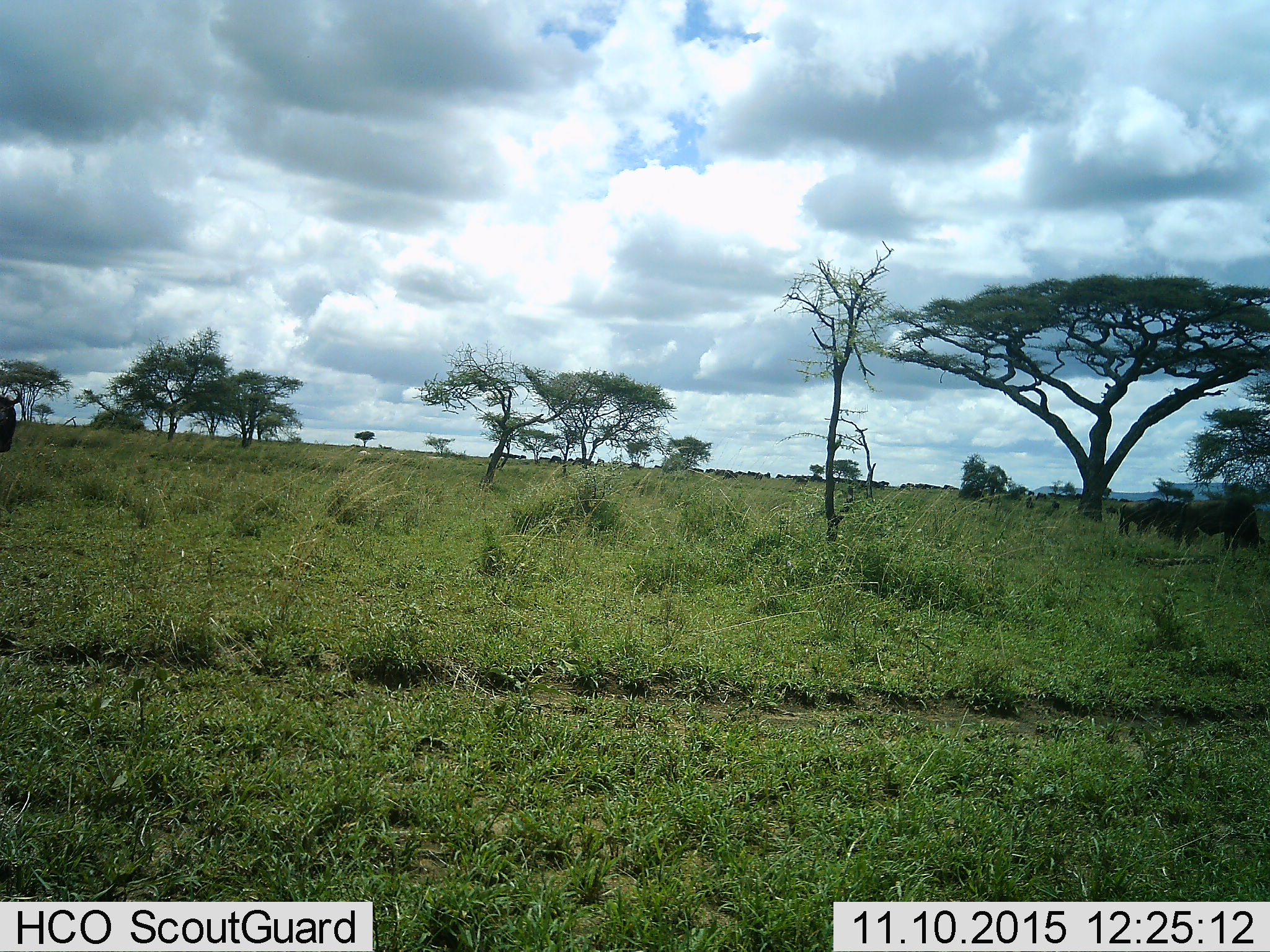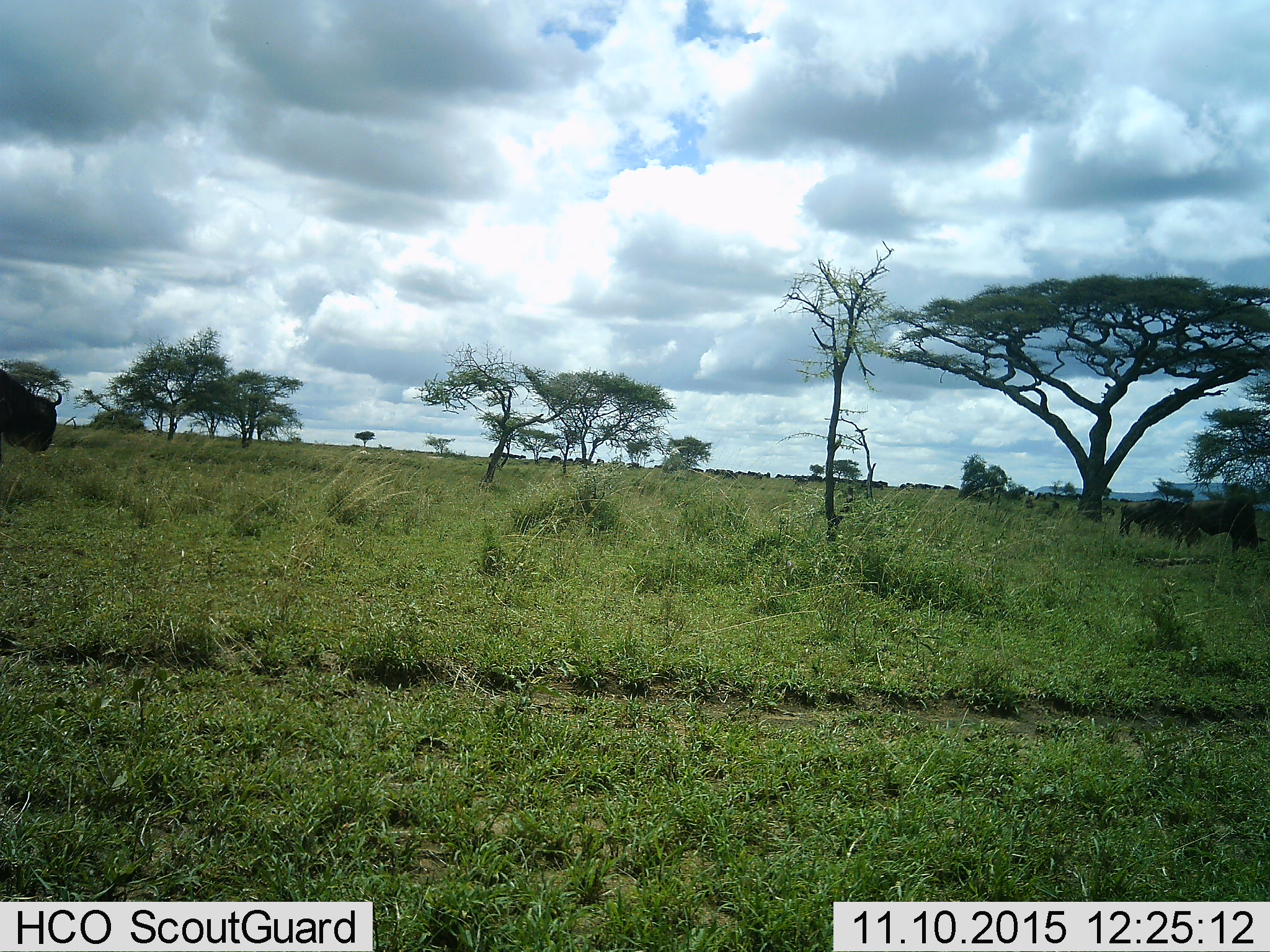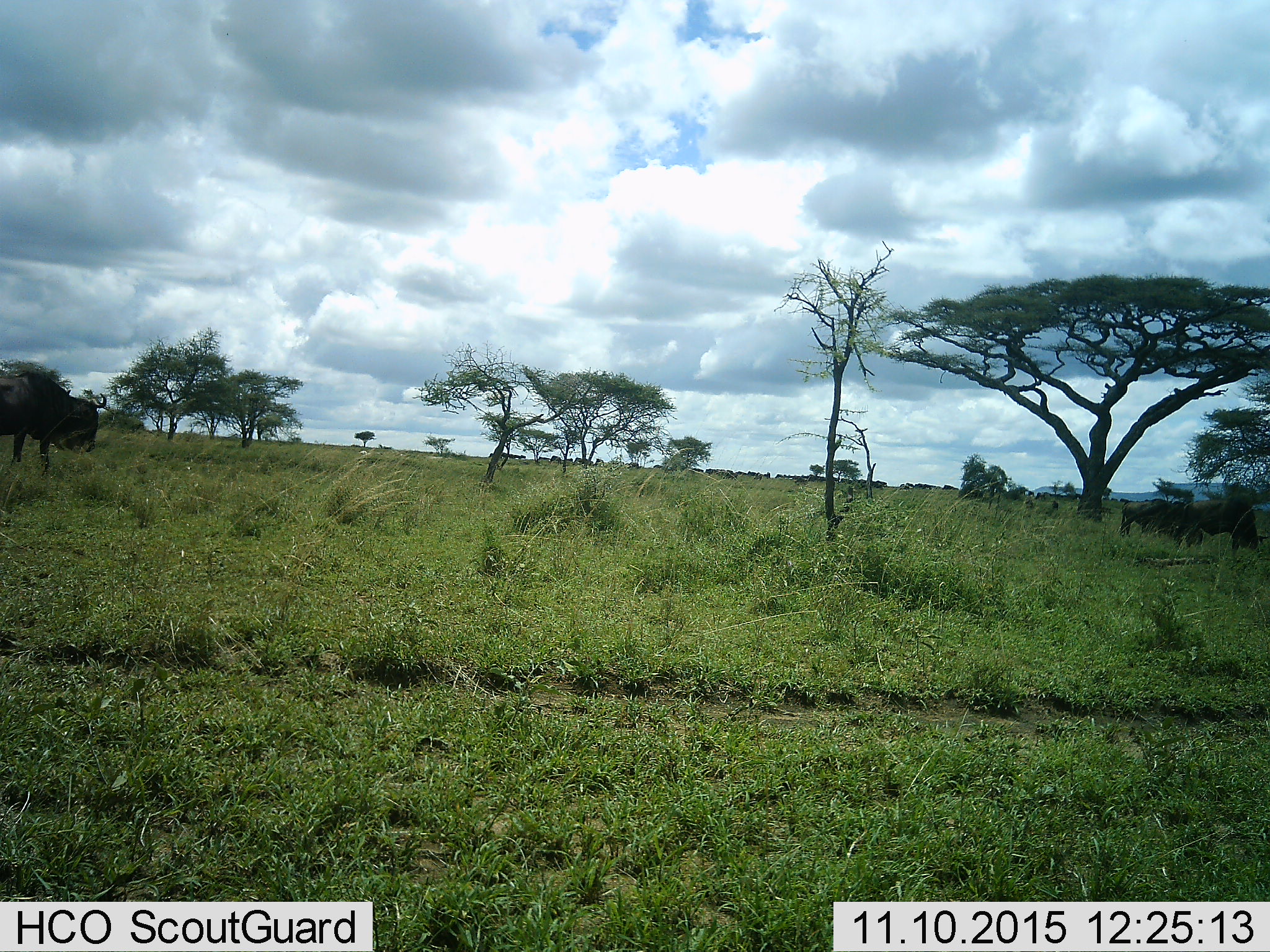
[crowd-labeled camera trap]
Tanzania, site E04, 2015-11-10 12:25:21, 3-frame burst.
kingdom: Animalia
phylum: Chordata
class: Mammalia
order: Artiodactyla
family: Bovidae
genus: Connochaetes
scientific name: Connochaetes taurinus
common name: blue wildebeest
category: wildebeest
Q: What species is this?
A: Wildebeest (blue wildebeest) (Connochaetes taurinus).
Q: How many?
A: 3.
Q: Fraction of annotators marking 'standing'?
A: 73%.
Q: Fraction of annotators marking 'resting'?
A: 0%.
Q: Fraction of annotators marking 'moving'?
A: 100%.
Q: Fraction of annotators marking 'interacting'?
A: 0%.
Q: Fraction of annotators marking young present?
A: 0%.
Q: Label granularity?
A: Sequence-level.